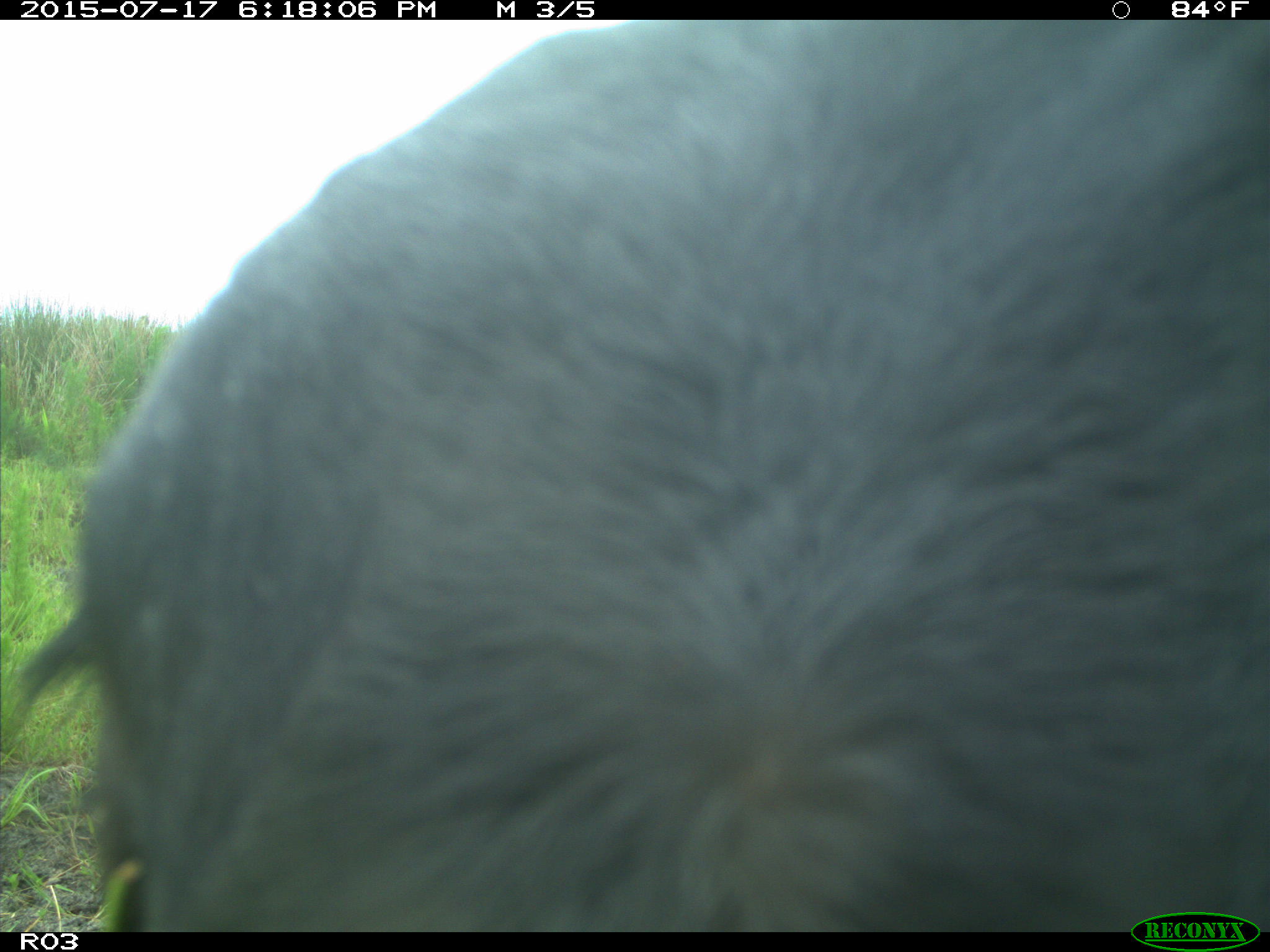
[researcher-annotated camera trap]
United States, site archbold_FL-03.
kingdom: Animalia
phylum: Chordata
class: Mammalia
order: Artiodactyla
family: Bovidae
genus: Bos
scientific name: Bos taurus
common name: domestic cow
Bos taurus (domestic cow).